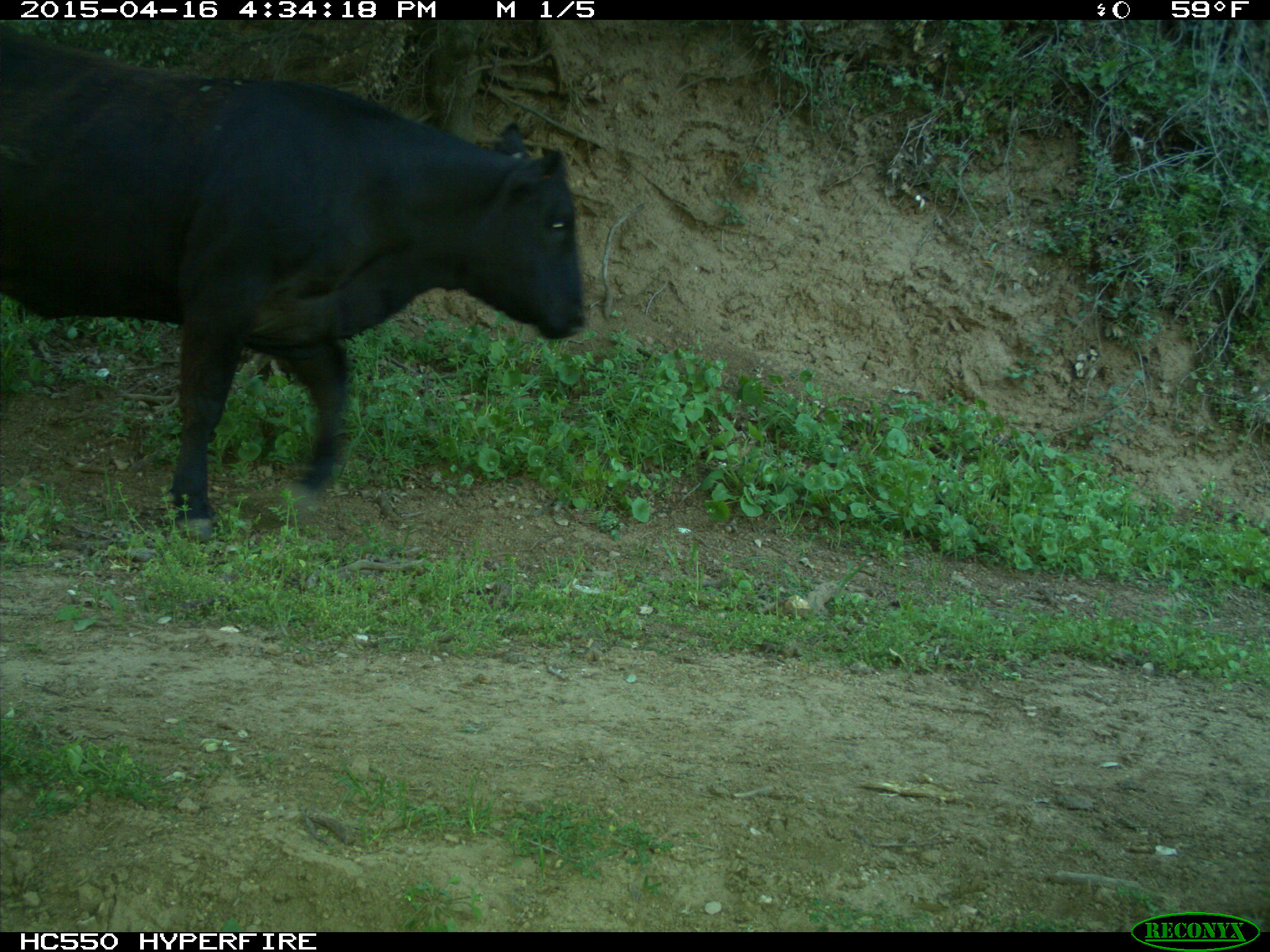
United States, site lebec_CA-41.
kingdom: Animalia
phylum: Chordata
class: Mammalia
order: Artiodactyla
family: Bovidae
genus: Bos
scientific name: Bos taurus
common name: domestic cow